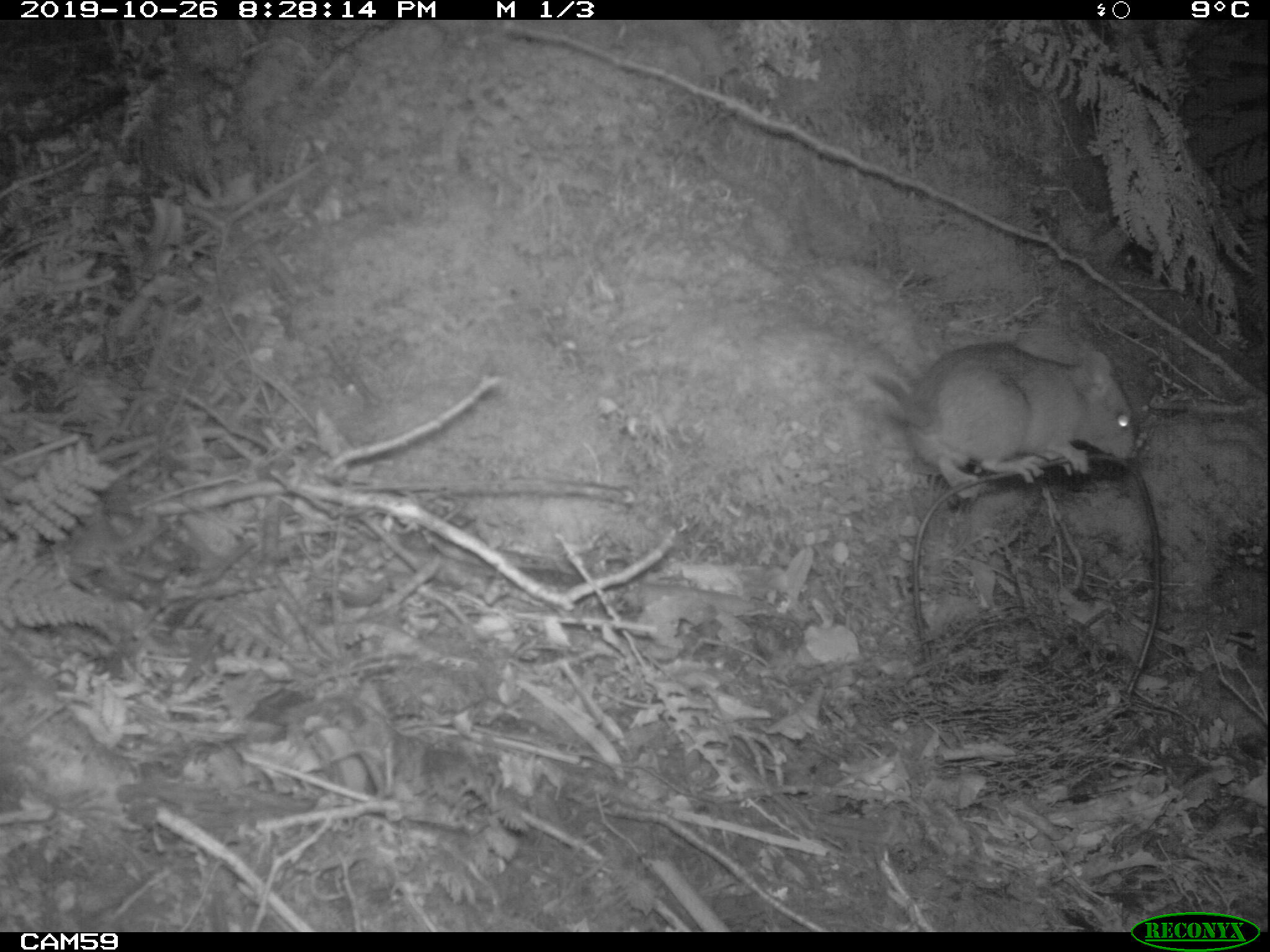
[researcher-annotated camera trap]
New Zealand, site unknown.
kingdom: Animalia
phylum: Chordata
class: Mammalia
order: Rodentia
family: Muridae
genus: Rattus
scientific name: Rattus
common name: rat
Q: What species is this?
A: Rat (Rattus).